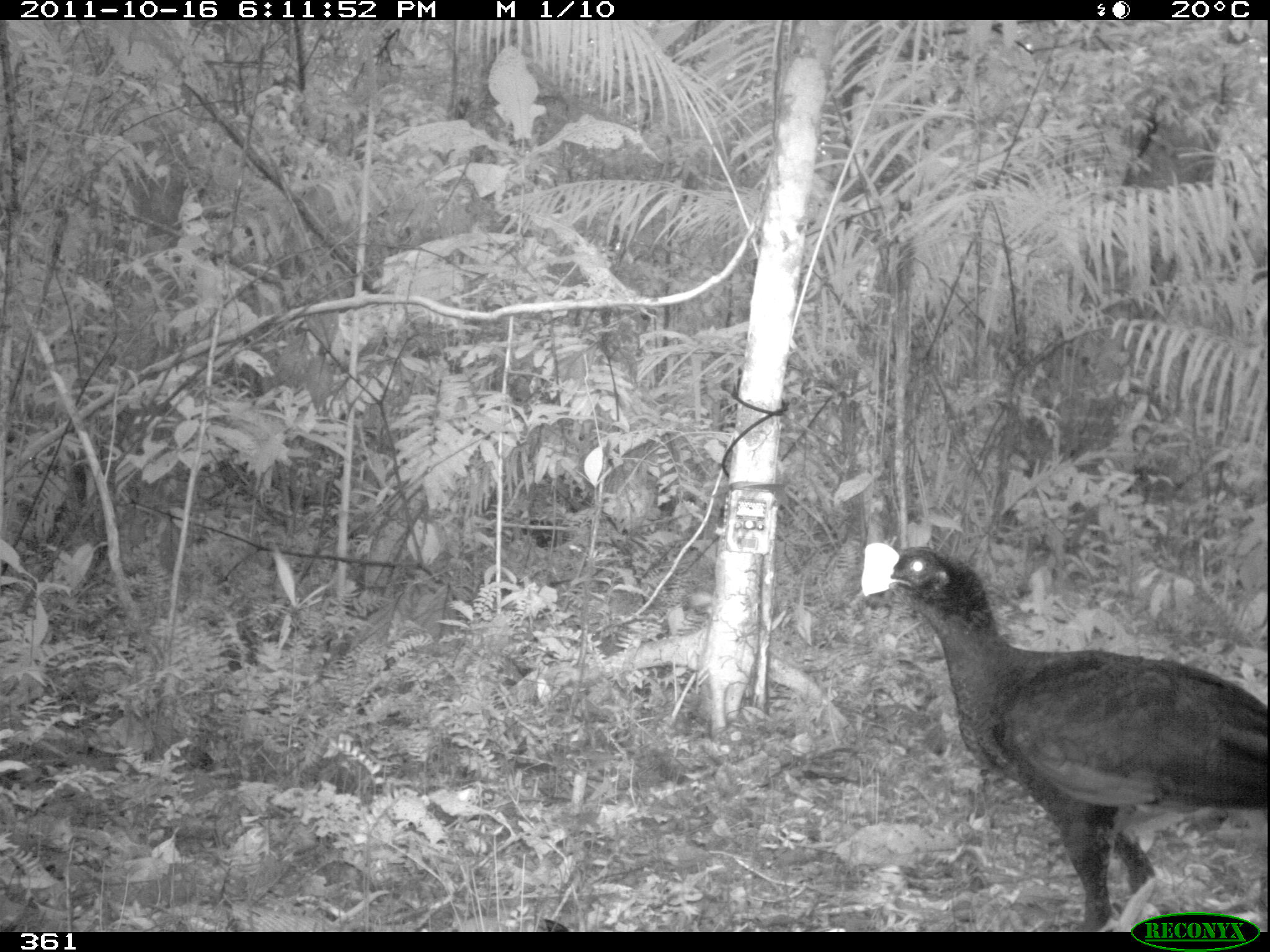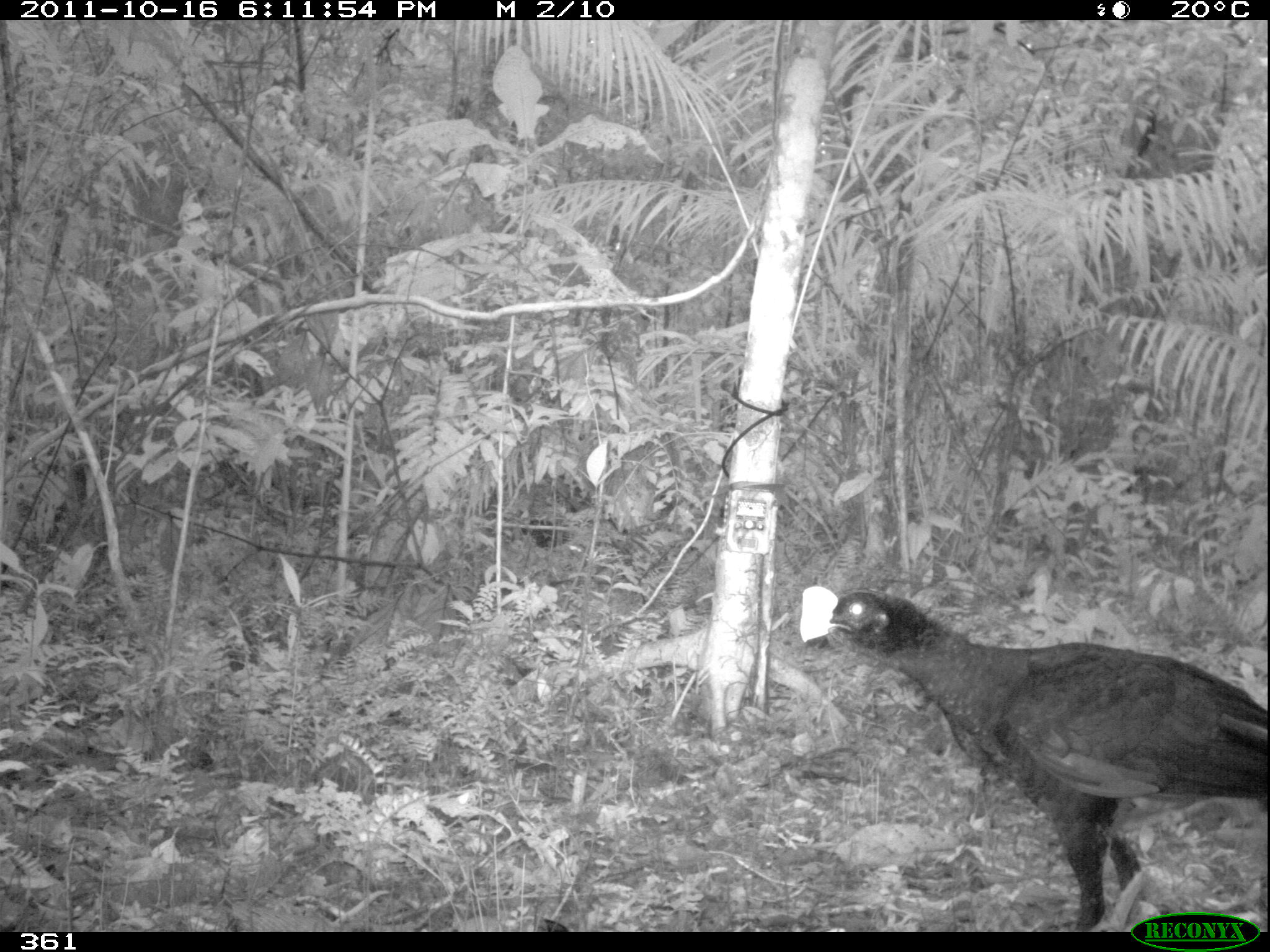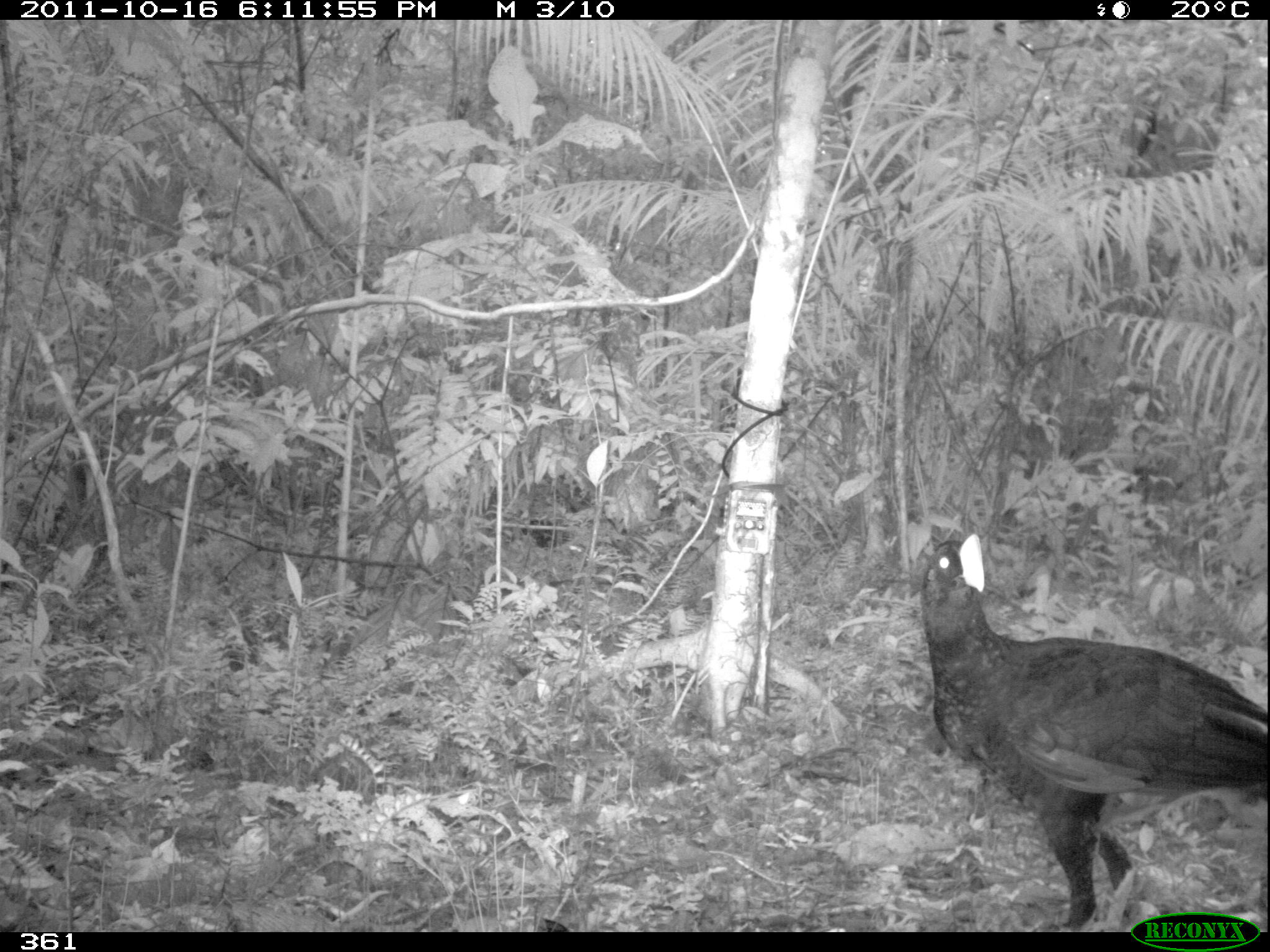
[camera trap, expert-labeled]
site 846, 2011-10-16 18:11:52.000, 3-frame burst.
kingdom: Animalia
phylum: Chordata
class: Aves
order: Galliformes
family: Cracidae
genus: Mitu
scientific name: Mitu tuberosum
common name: razor-billed curassow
Mitu tuberosum (razor-billed curassow).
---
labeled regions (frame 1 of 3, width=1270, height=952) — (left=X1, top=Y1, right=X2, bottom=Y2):
mitu tuberosum: (left=858, top=539, right=1269, bottom=932)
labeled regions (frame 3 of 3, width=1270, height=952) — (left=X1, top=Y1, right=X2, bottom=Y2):
mitu tuberosum: (left=918, top=531, right=1270, bottom=932)